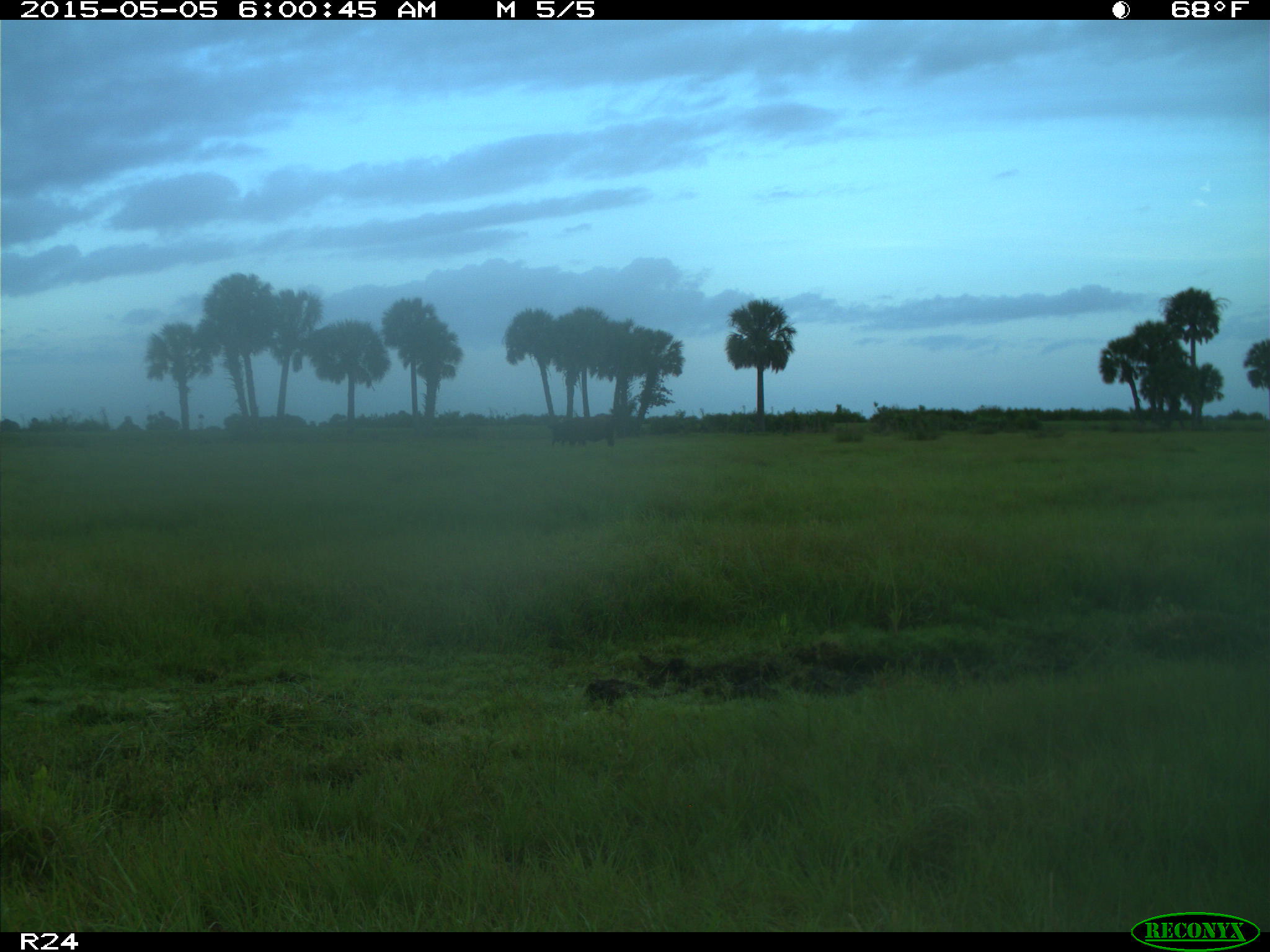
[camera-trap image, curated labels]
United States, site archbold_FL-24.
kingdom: Animalia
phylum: Chordata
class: Mammalia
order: Artiodactyla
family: Bovidae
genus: Bos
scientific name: Bos taurus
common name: domestic cow